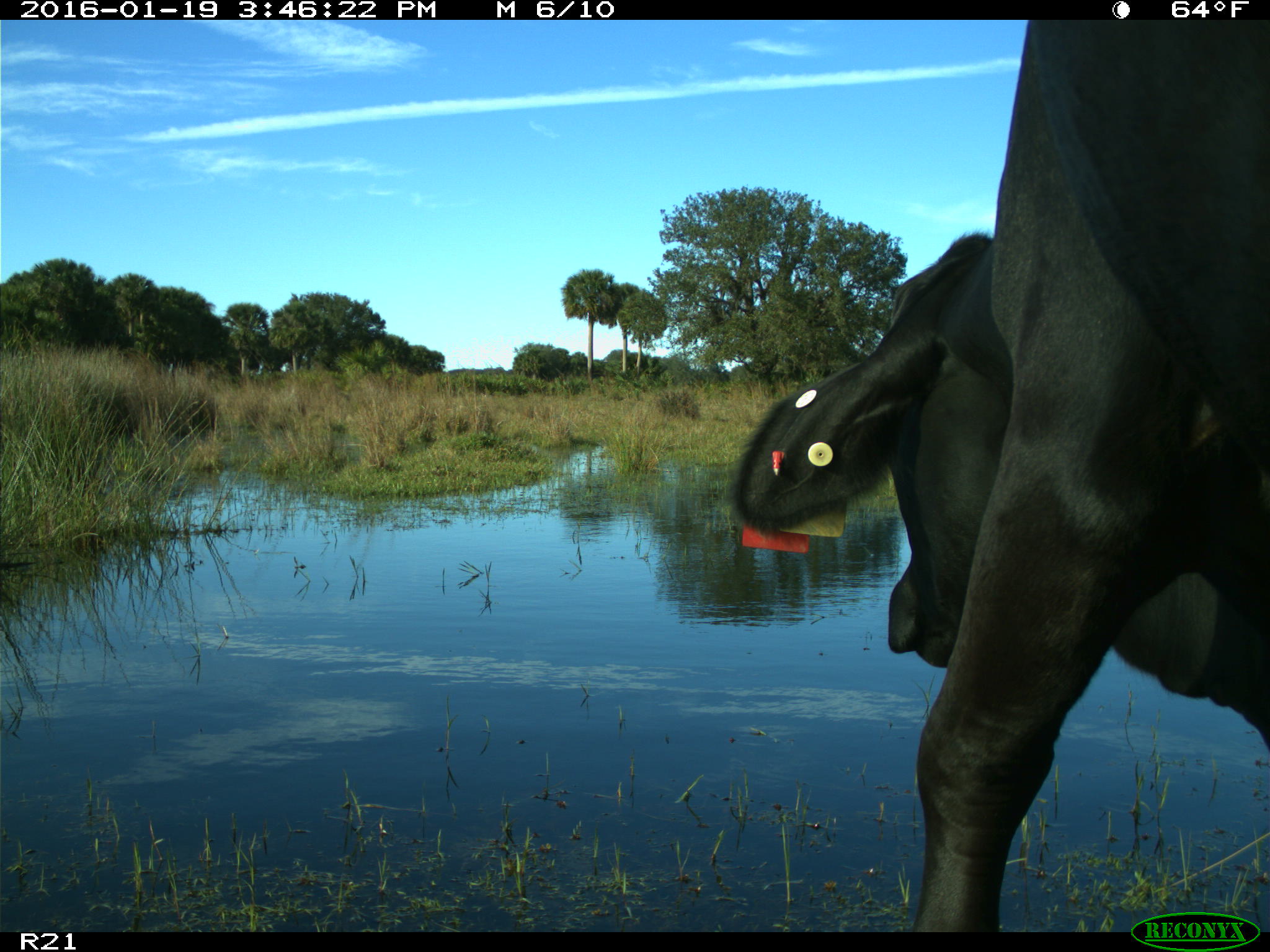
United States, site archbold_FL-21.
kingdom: Animalia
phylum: Chordata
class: Mammalia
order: Artiodactyla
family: Bovidae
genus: Bos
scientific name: Bos taurus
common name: domestic cow